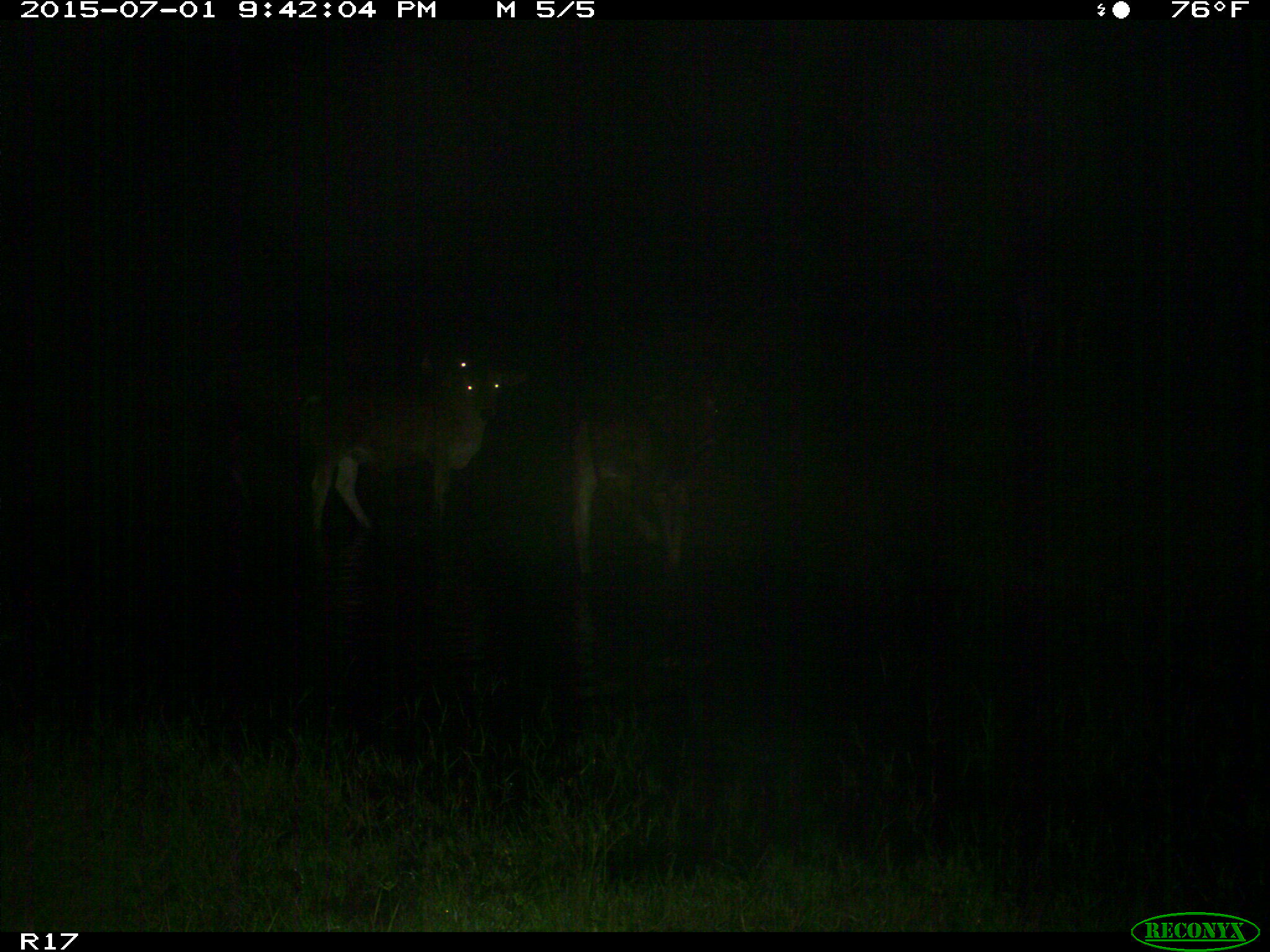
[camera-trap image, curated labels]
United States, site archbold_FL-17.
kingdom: Animalia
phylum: Chordata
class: Mammalia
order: Artiodactyla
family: Bovidae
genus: Bos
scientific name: Bos taurus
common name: domestic cow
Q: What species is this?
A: Bos taurus (domestic cow).